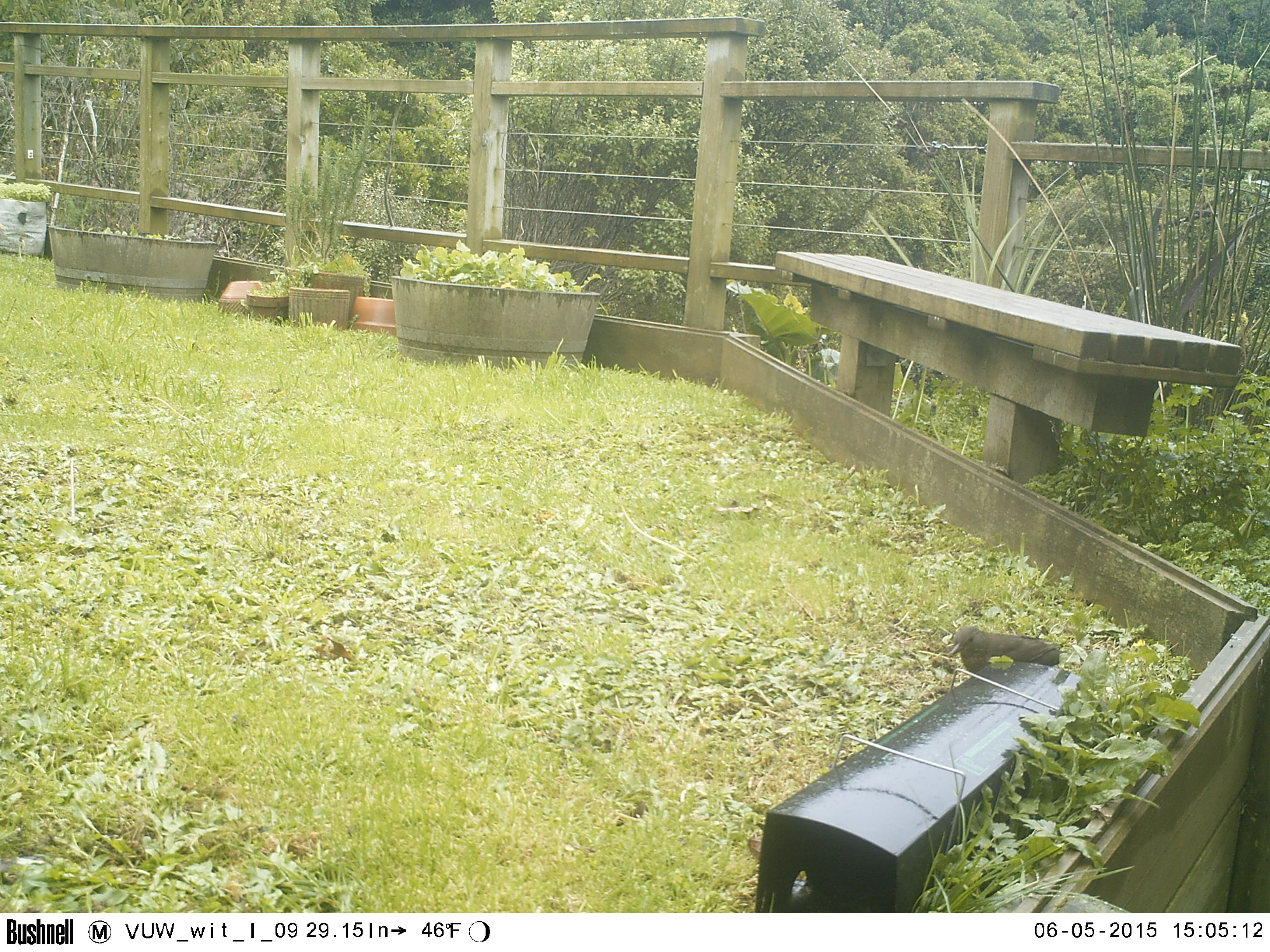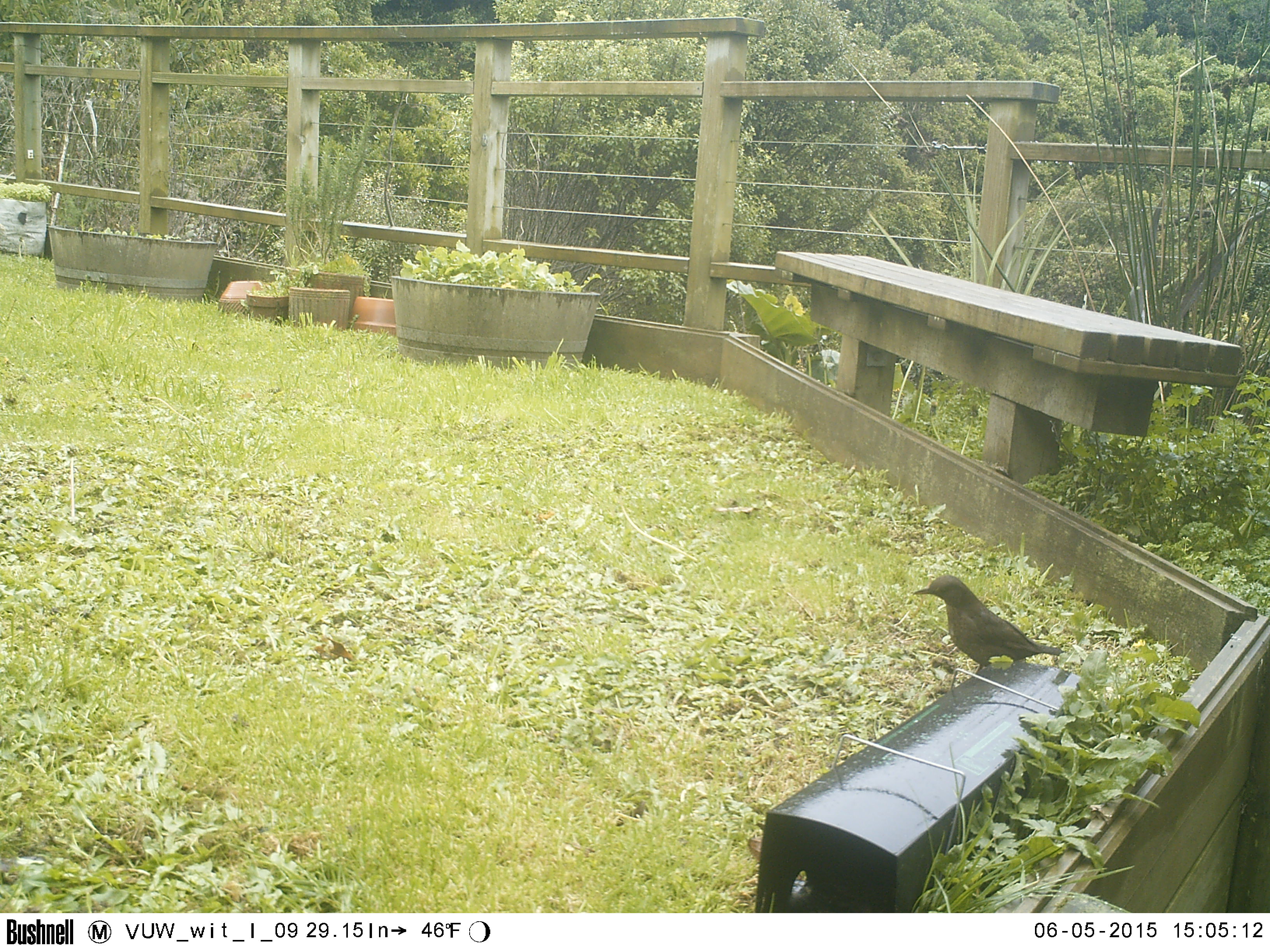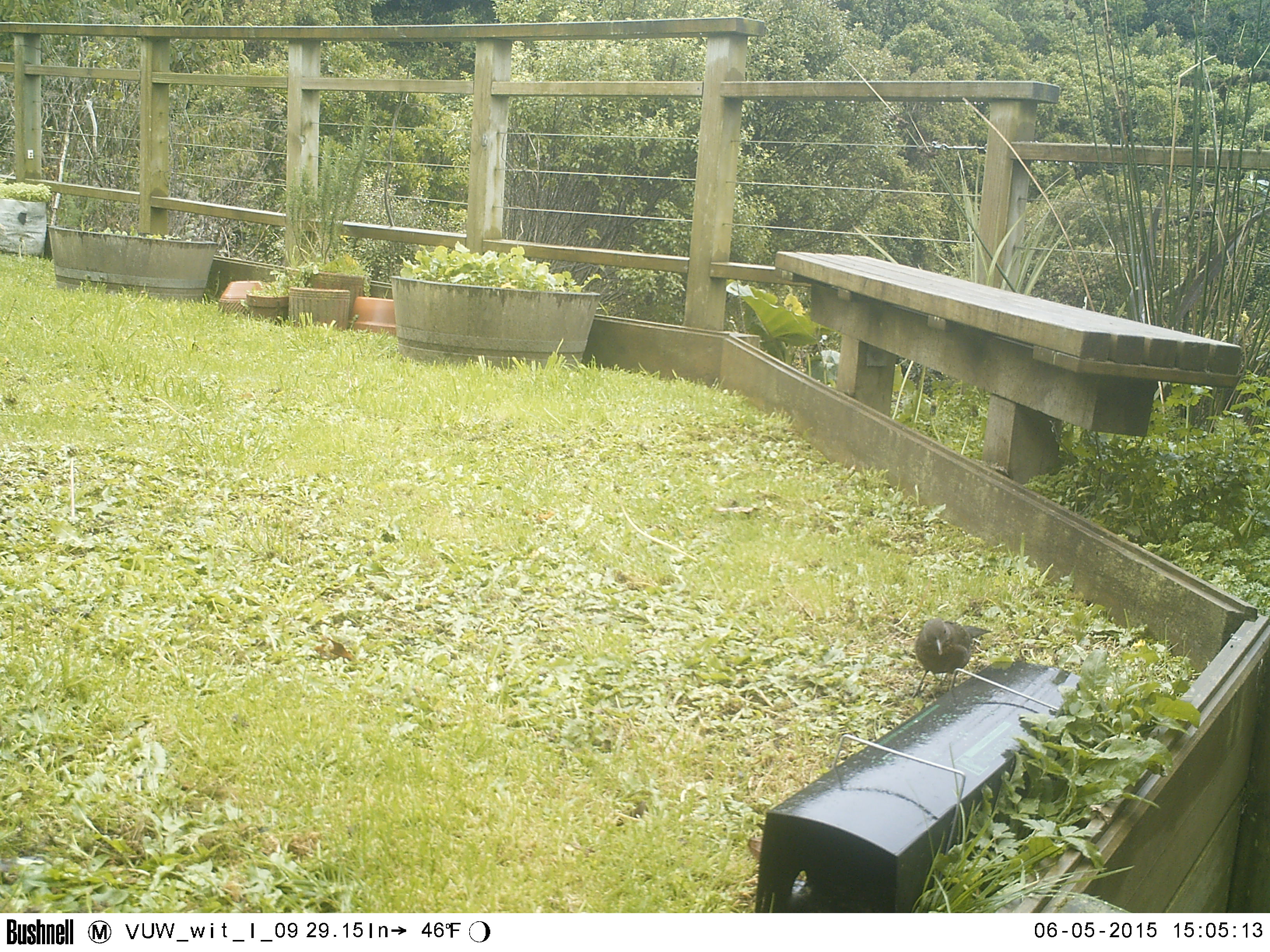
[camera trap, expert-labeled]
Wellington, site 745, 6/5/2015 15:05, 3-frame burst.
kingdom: Animalia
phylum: Chordata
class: Aves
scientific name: Aves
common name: bird